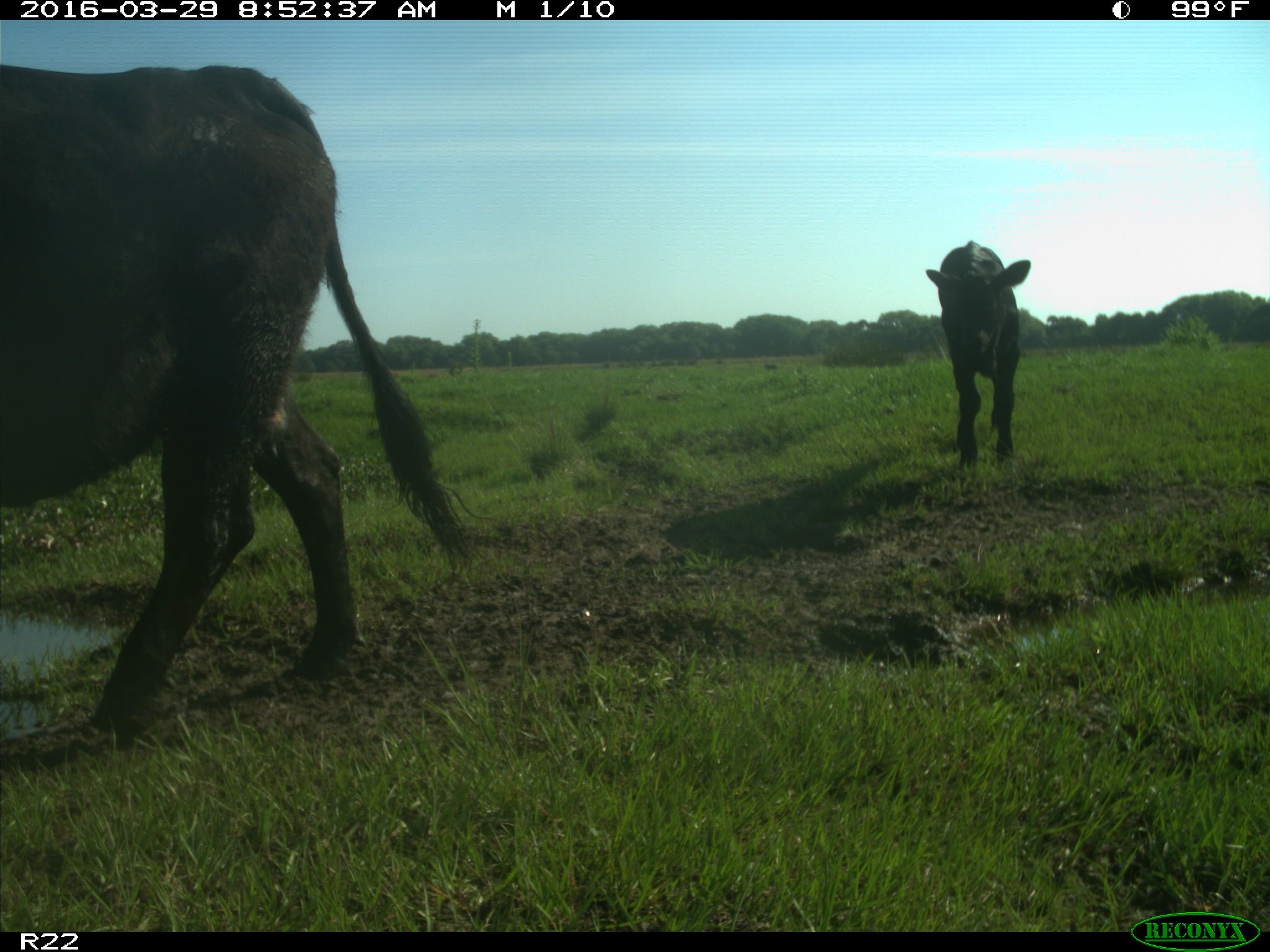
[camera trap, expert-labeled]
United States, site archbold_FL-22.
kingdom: Animalia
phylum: Chordata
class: Mammalia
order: Artiodactyla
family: Bovidae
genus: Bos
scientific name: Bos taurus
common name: domestic cow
Bos taurus (domestic cow).